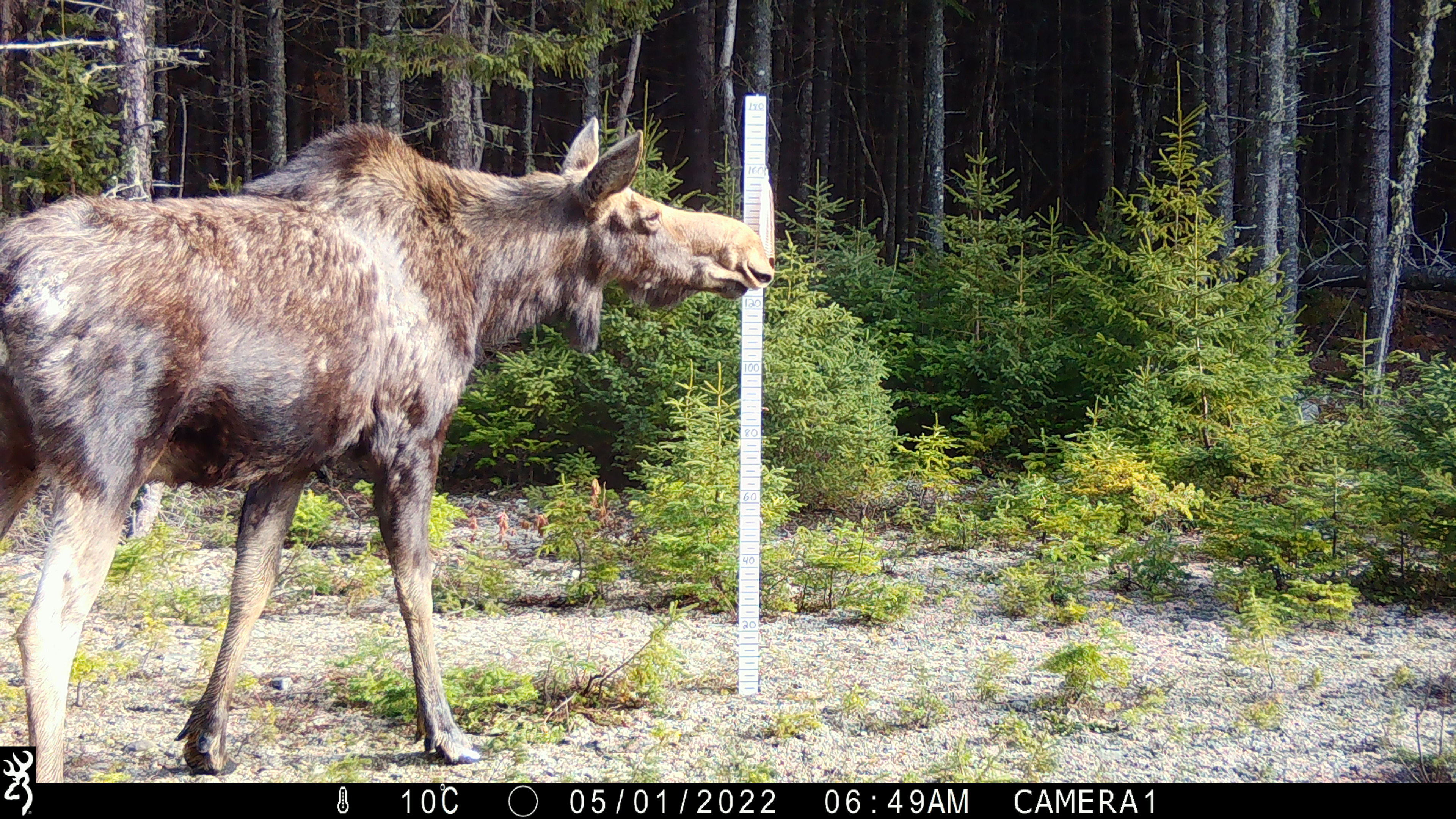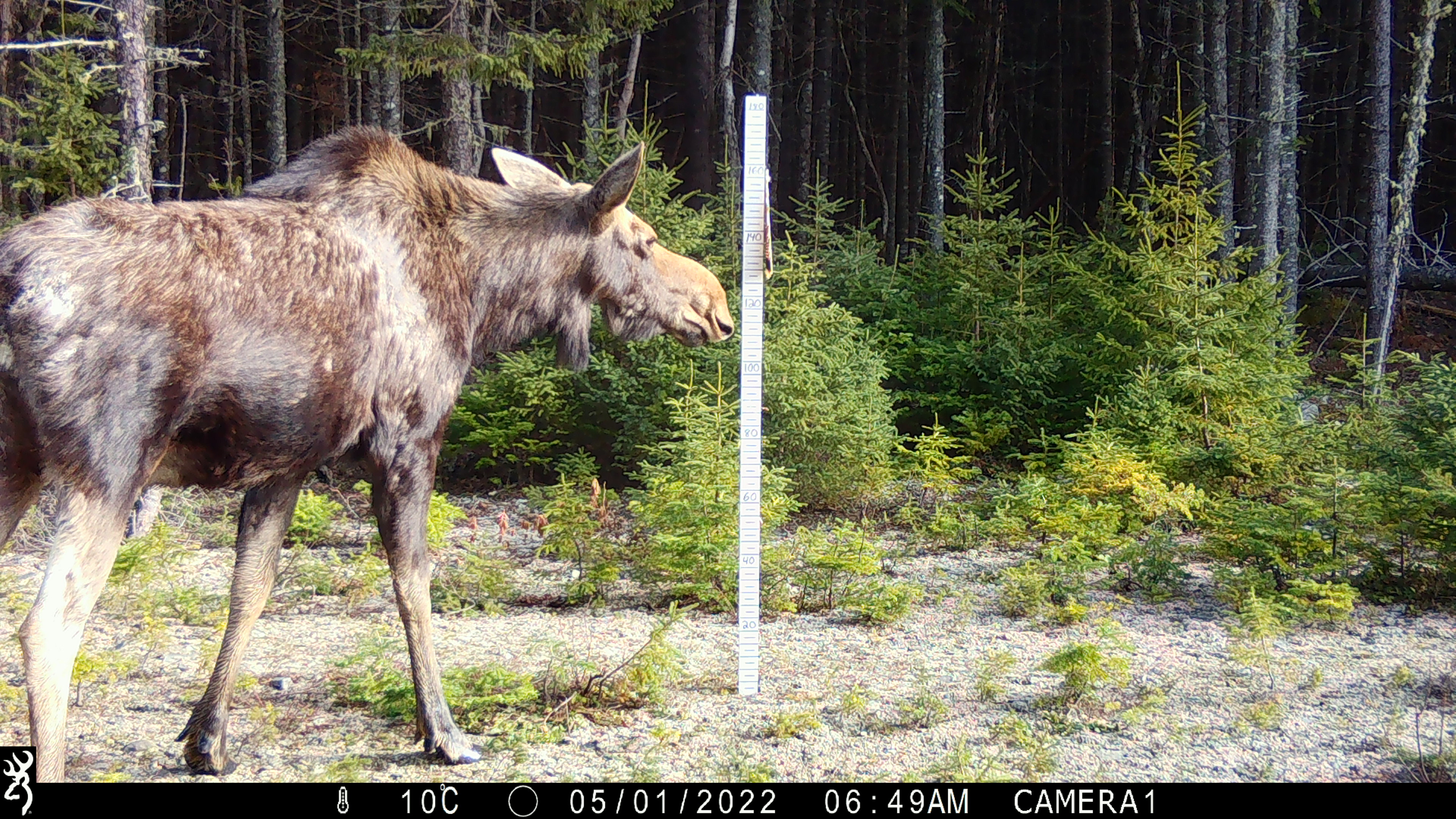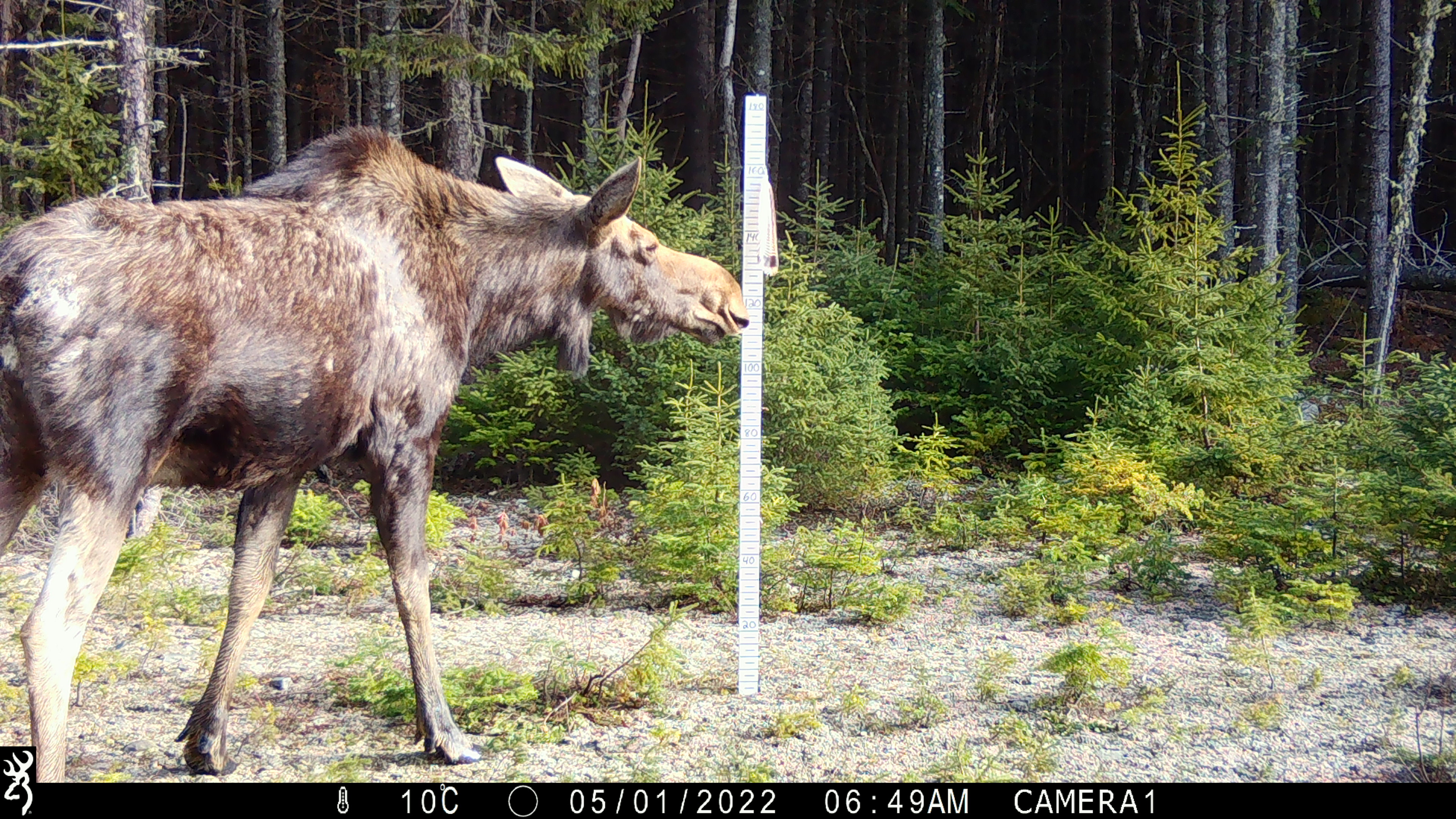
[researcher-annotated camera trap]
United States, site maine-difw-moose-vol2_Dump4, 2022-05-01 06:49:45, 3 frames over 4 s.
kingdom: Animalia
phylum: Chordata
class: Mammalia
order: Artiodactyla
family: Cervidae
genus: Alces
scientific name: Alces alces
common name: moose